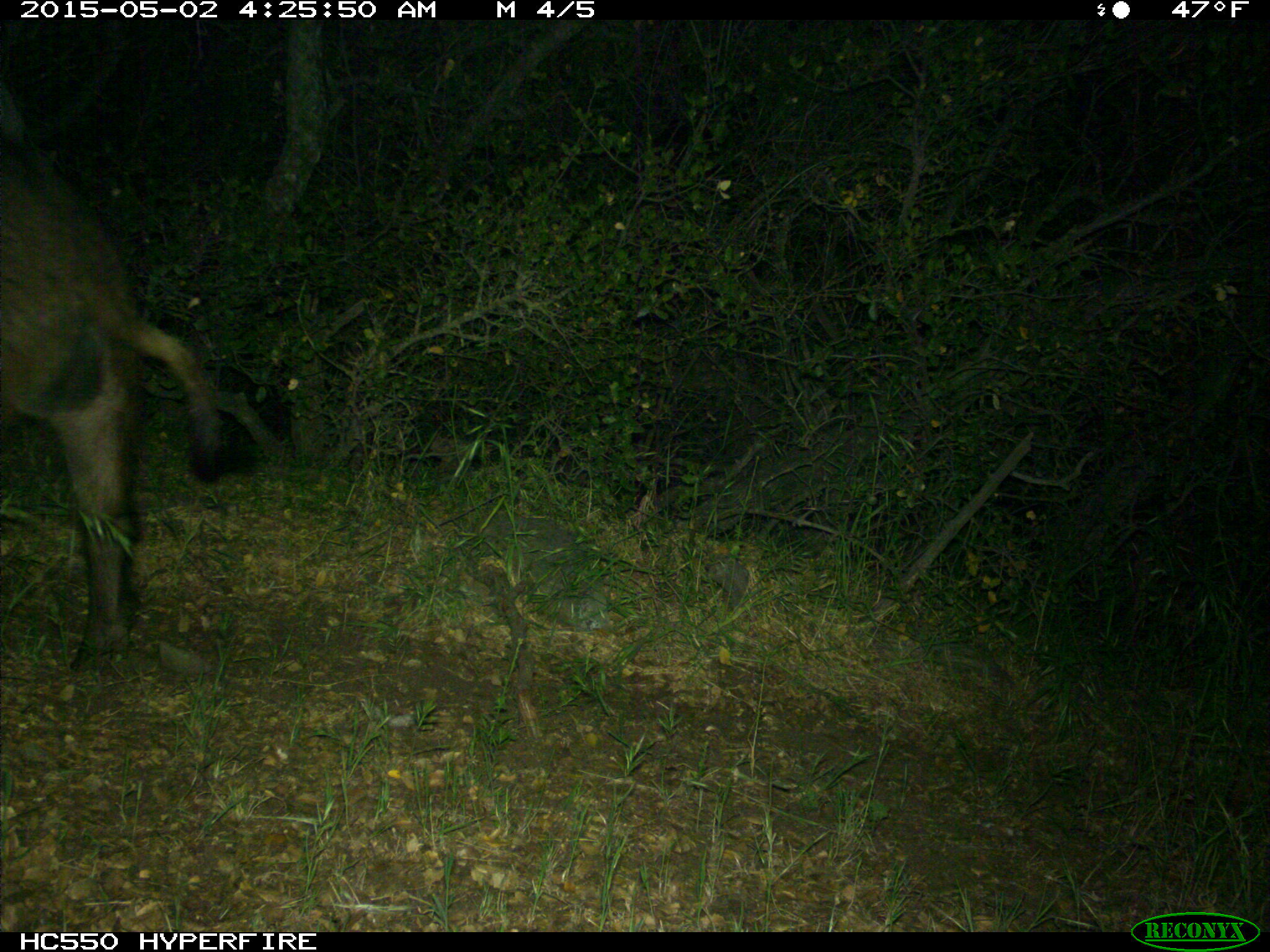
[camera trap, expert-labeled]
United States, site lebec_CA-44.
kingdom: Animalia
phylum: Chordata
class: Mammalia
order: Artiodactyla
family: Suidae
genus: Sus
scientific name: Sus scrofa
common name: wild boar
Sus scrofa (wild boar).